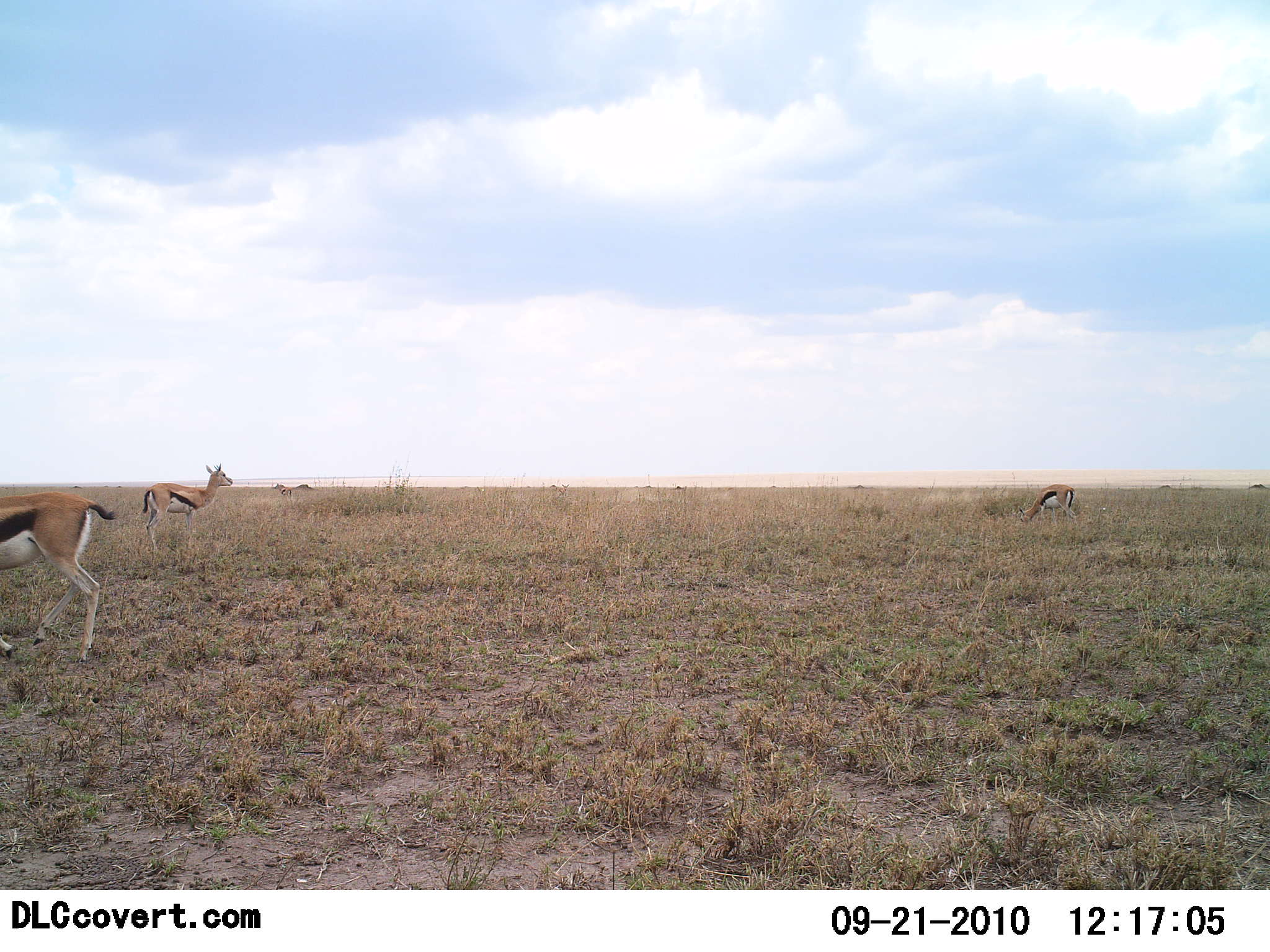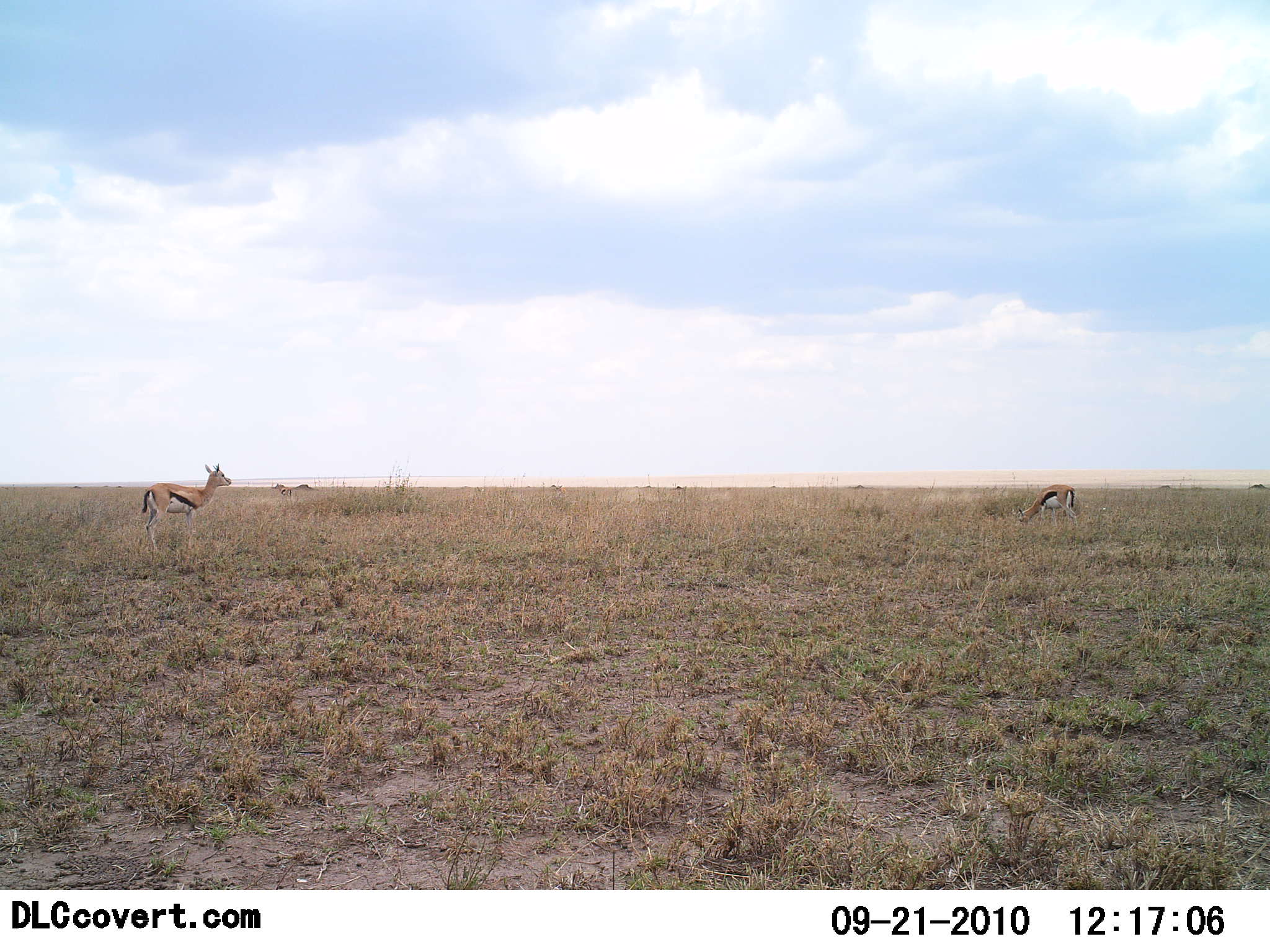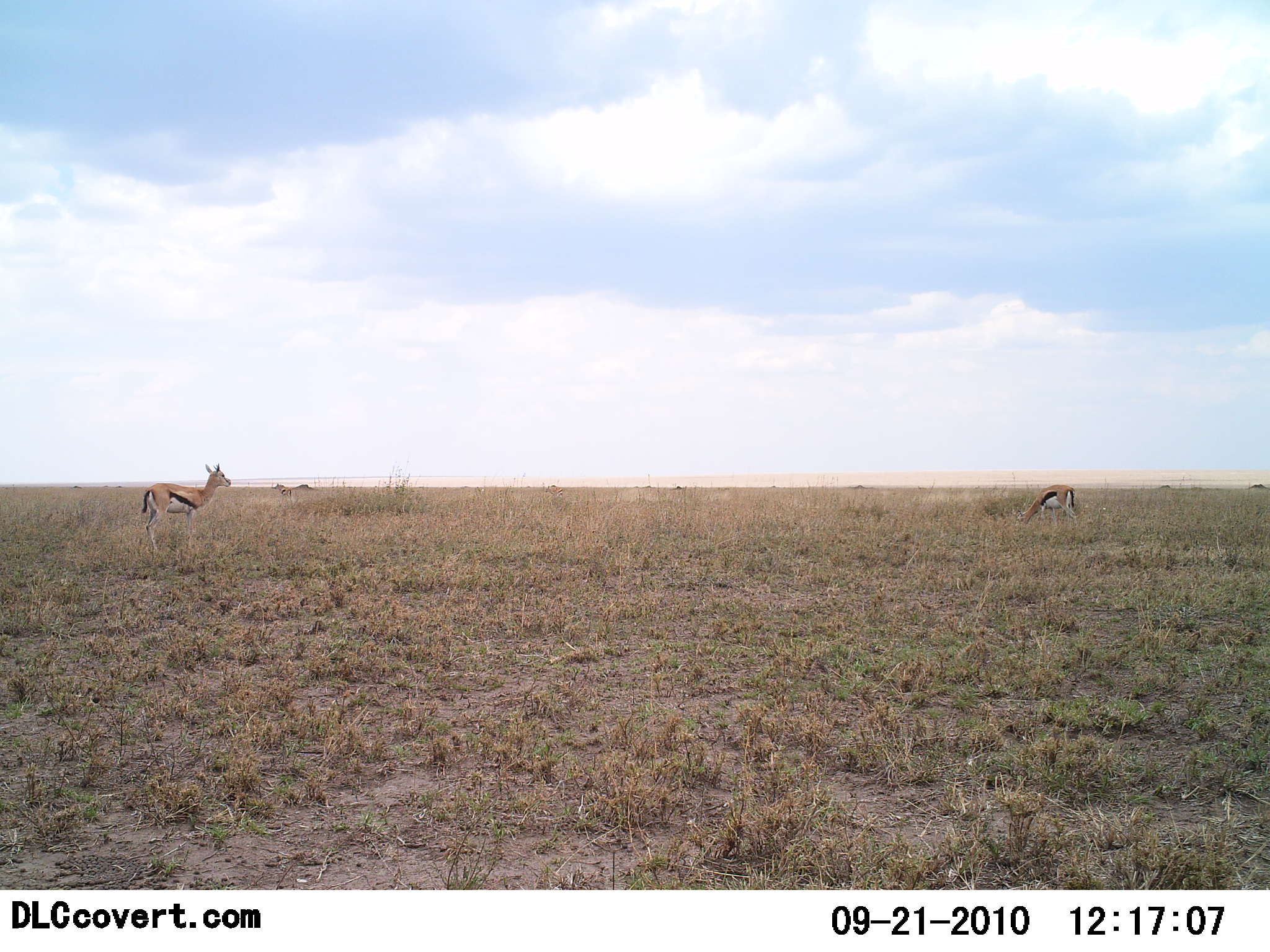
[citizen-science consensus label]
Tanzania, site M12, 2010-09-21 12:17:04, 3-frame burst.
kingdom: Animalia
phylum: Chordata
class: Mammalia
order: Artiodactyla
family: Bovidae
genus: Eudorcas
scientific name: Eudorcas thomsonii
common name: thomson's gazelle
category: gazellethomsons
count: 3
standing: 80%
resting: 0%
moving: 80%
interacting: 0%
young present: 0%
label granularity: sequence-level